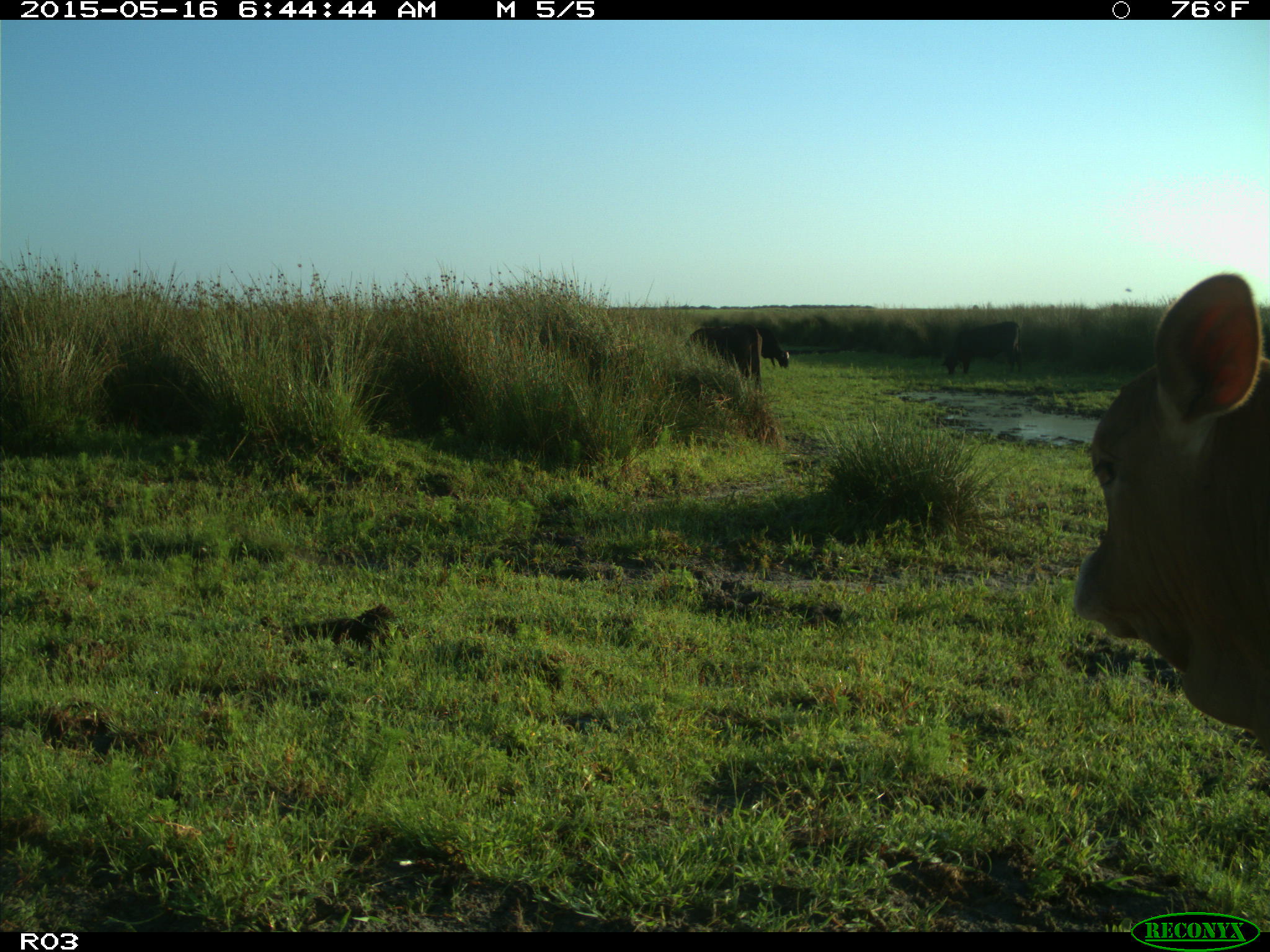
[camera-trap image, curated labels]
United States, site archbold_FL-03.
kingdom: Animalia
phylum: Chordata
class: Mammalia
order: Artiodactyla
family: Bovidae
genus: Bos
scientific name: Bos taurus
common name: domestic cow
Bos taurus (domestic cow).